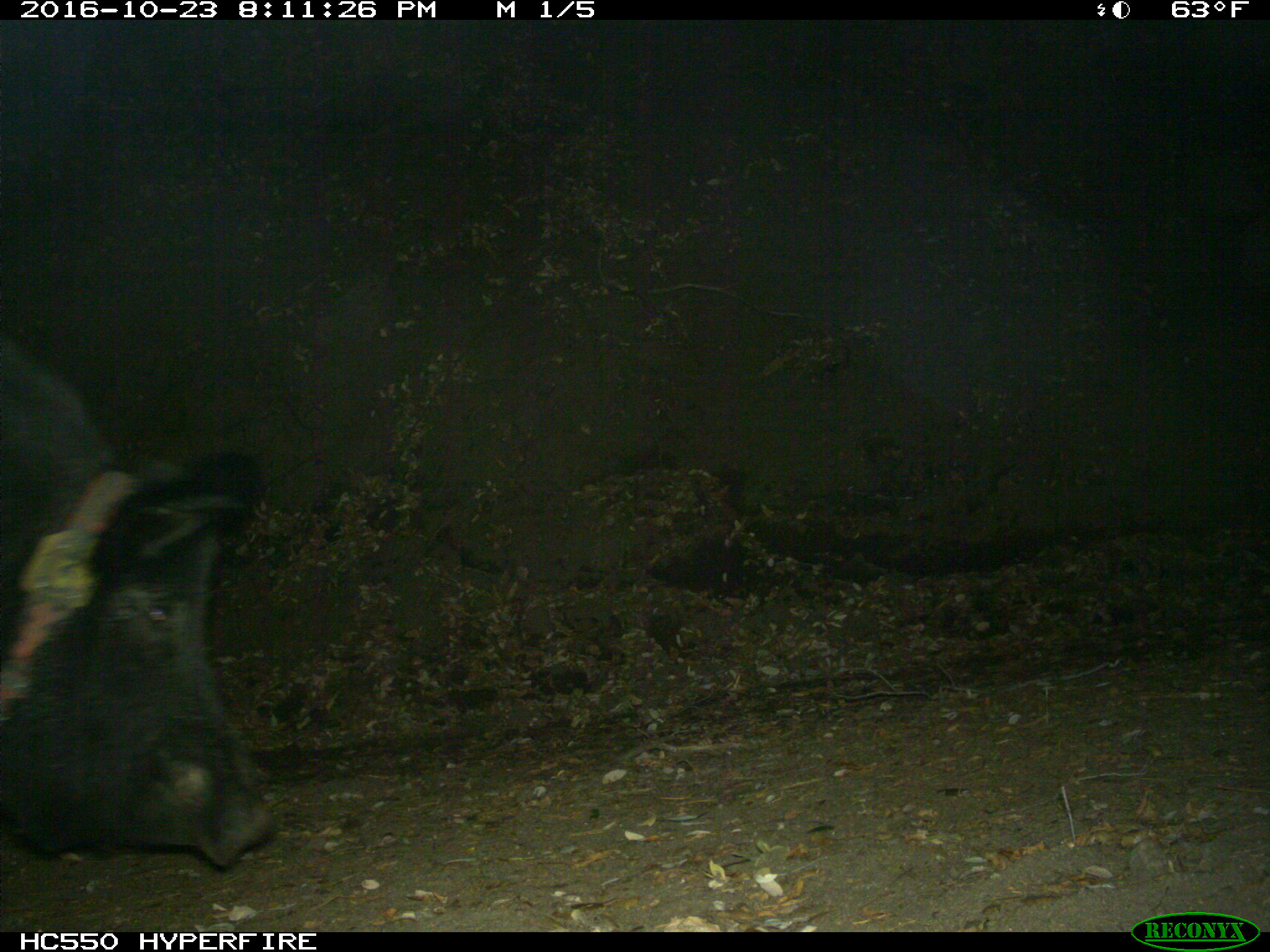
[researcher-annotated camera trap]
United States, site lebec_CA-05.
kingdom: Animalia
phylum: Chordata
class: Mammalia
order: Artiodactyla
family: Suidae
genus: Sus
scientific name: Sus scrofa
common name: wild boar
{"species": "Sus scrofa (wild boar)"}